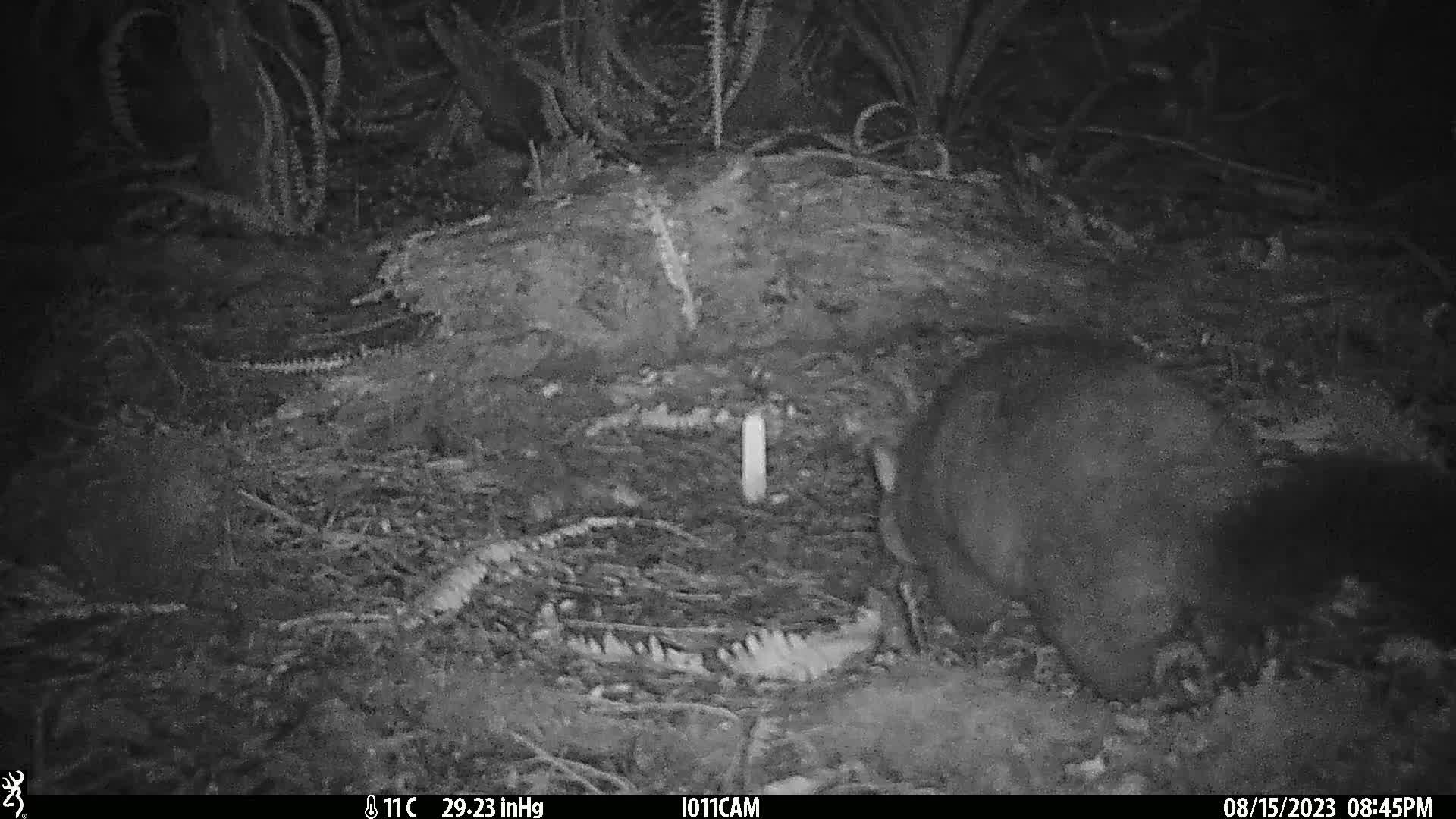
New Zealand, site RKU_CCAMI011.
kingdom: Animalia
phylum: Chordata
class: Mammalia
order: Diprotodontia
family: Phalangeridae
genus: Trichosurus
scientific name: Trichosurus vulpecula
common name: common brushtail possum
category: possum